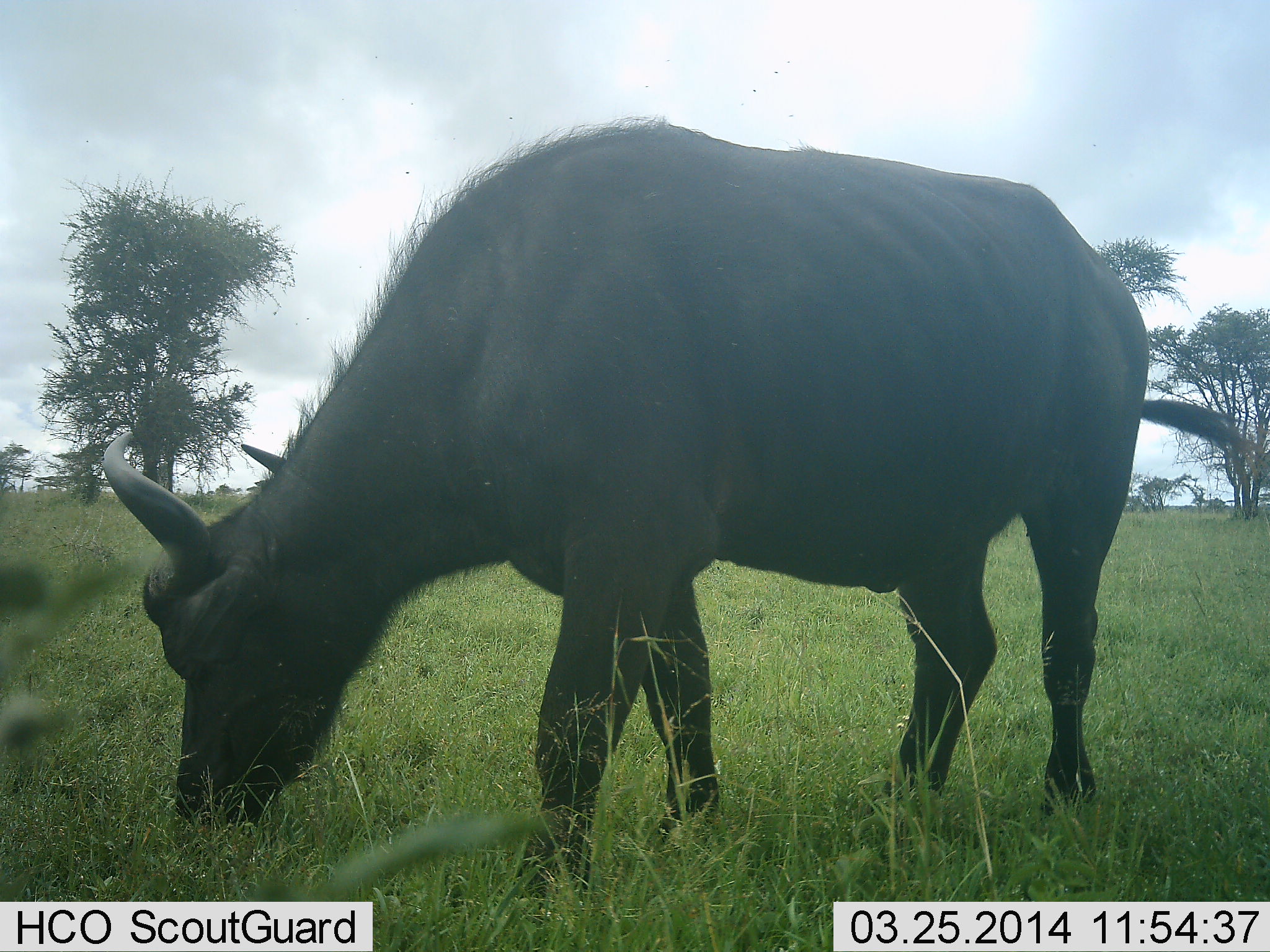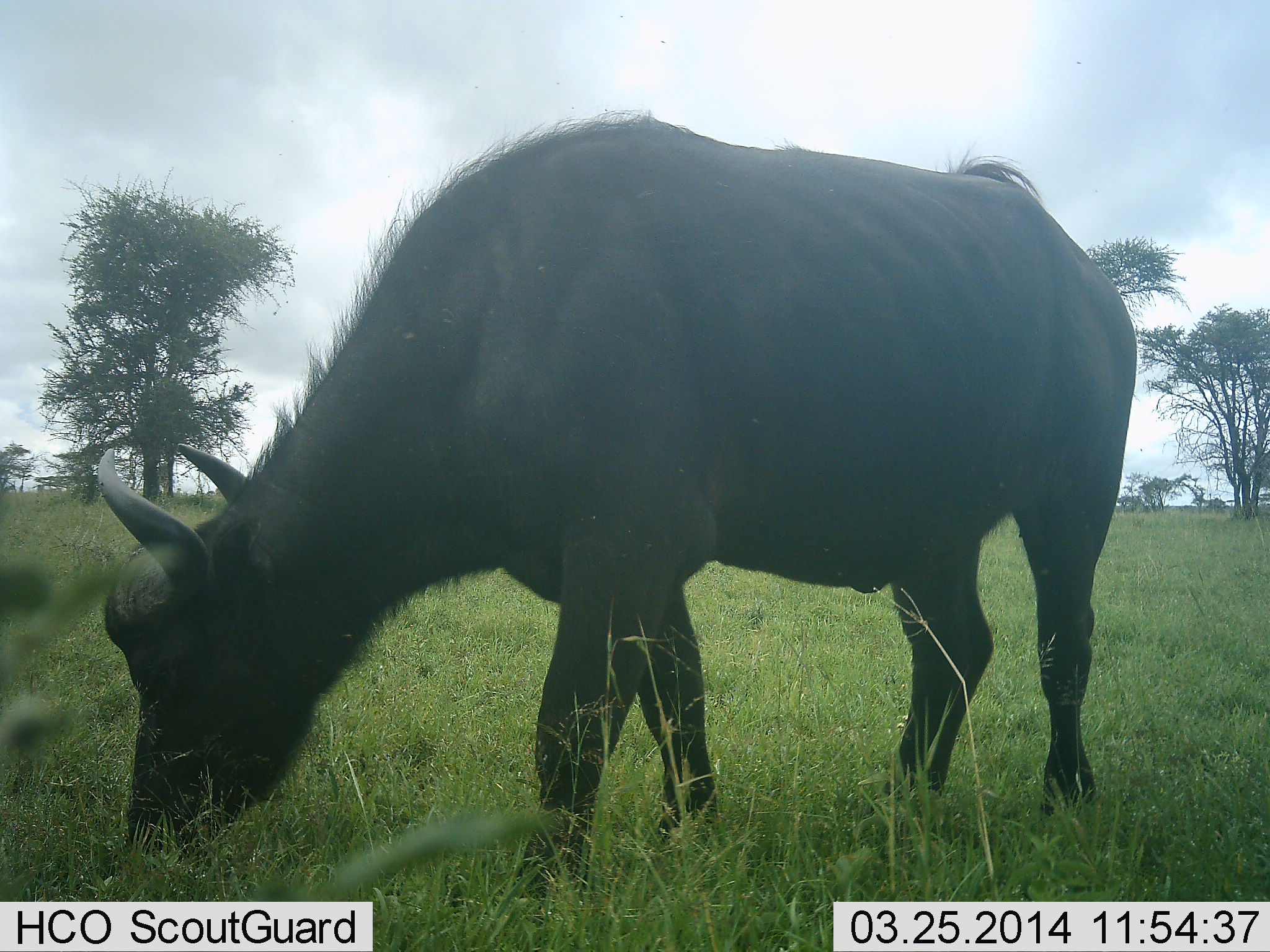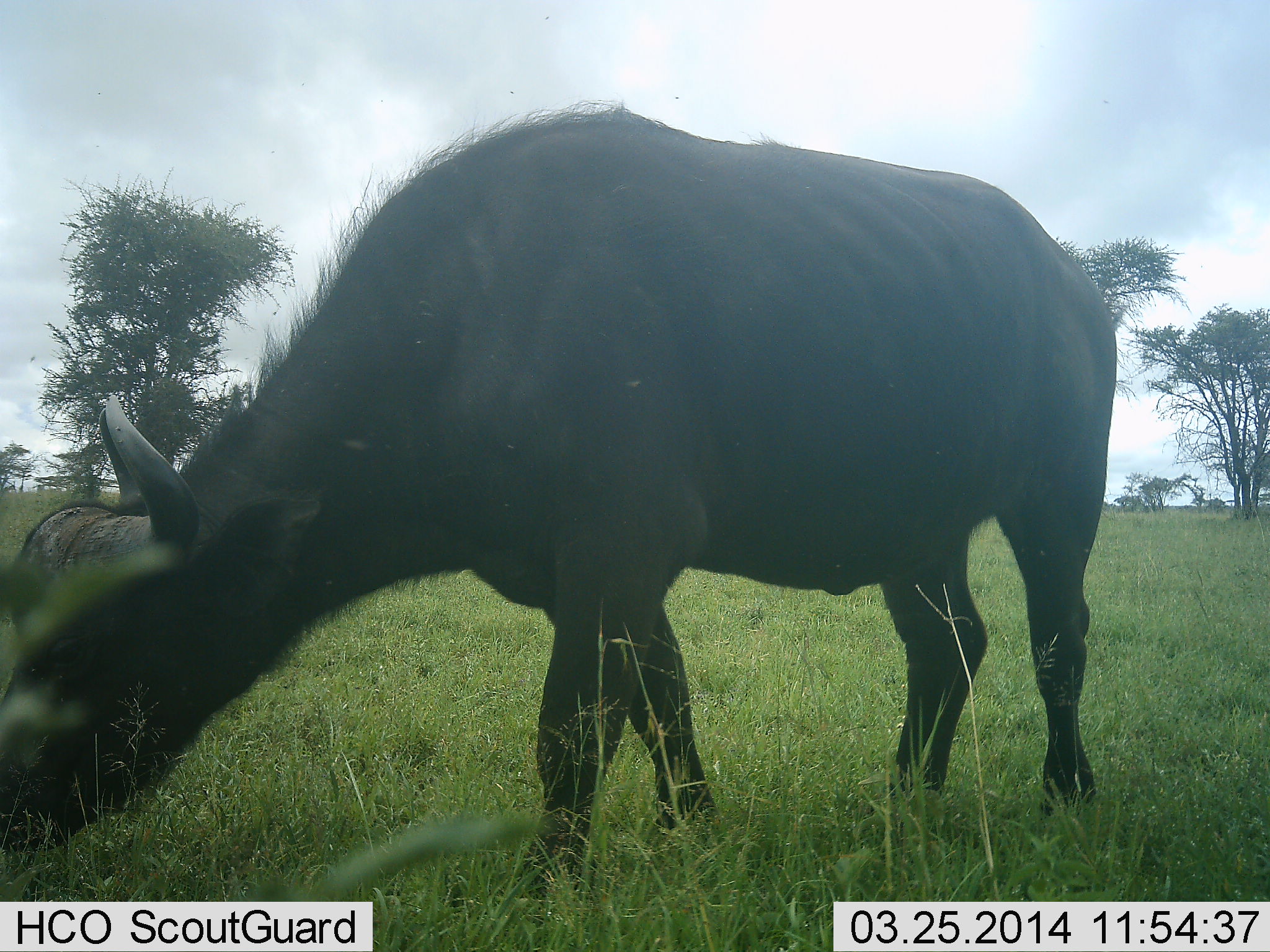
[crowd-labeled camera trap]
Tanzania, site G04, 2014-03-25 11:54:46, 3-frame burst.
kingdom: Animalia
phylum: Chordata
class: Mammalia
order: Artiodactyla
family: Bovidae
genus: Syncerus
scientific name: Syncerus caffer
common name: cape buffalo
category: buffalo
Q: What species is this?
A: Buffalo (cape buffalo) (Syncerus caffer).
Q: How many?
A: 1.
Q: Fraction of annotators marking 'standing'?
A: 20%.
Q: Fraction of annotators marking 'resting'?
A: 0%.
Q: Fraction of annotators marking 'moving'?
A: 0%.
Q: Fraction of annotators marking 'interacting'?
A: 0%.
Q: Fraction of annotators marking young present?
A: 0%.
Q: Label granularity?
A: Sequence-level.